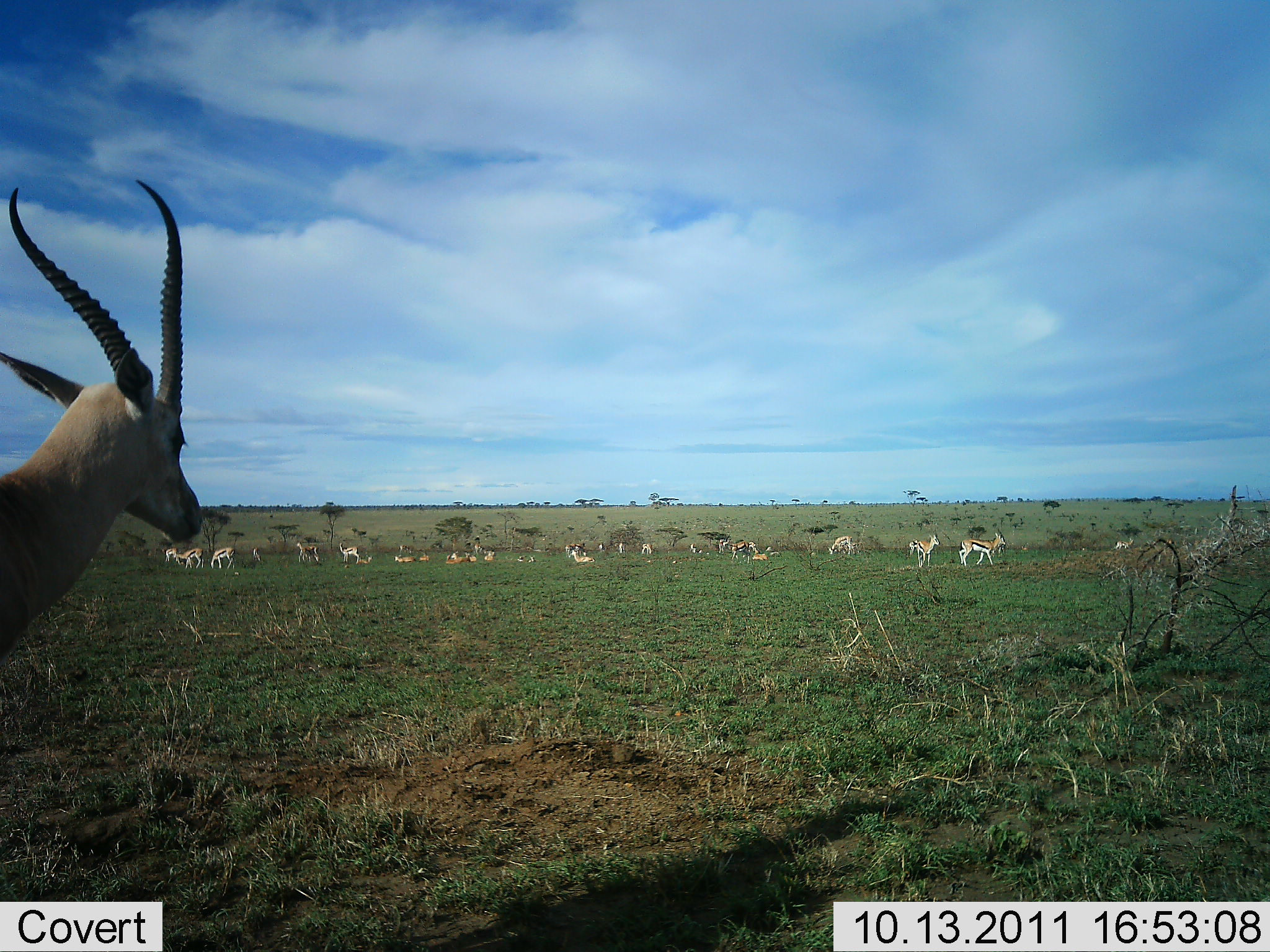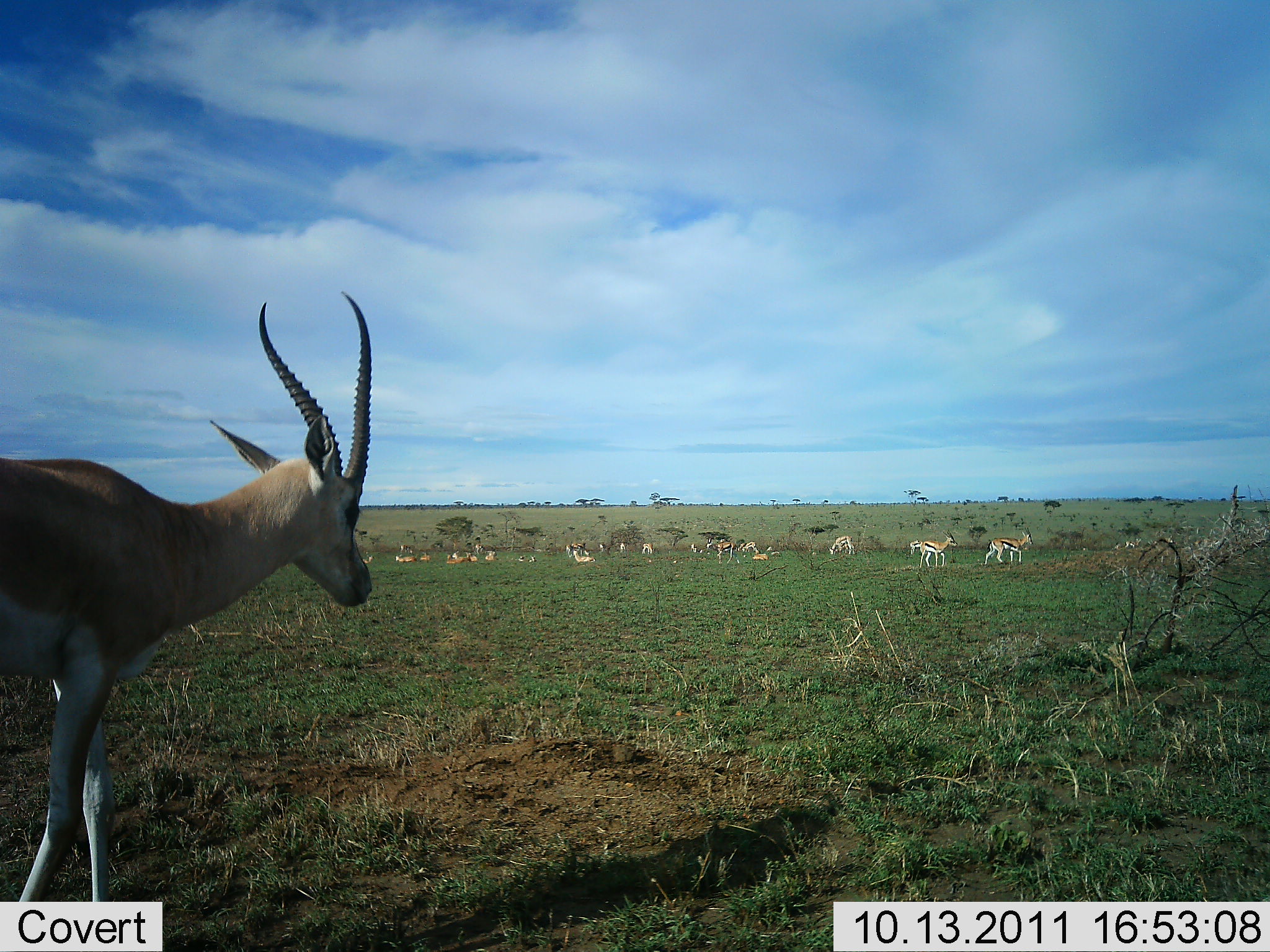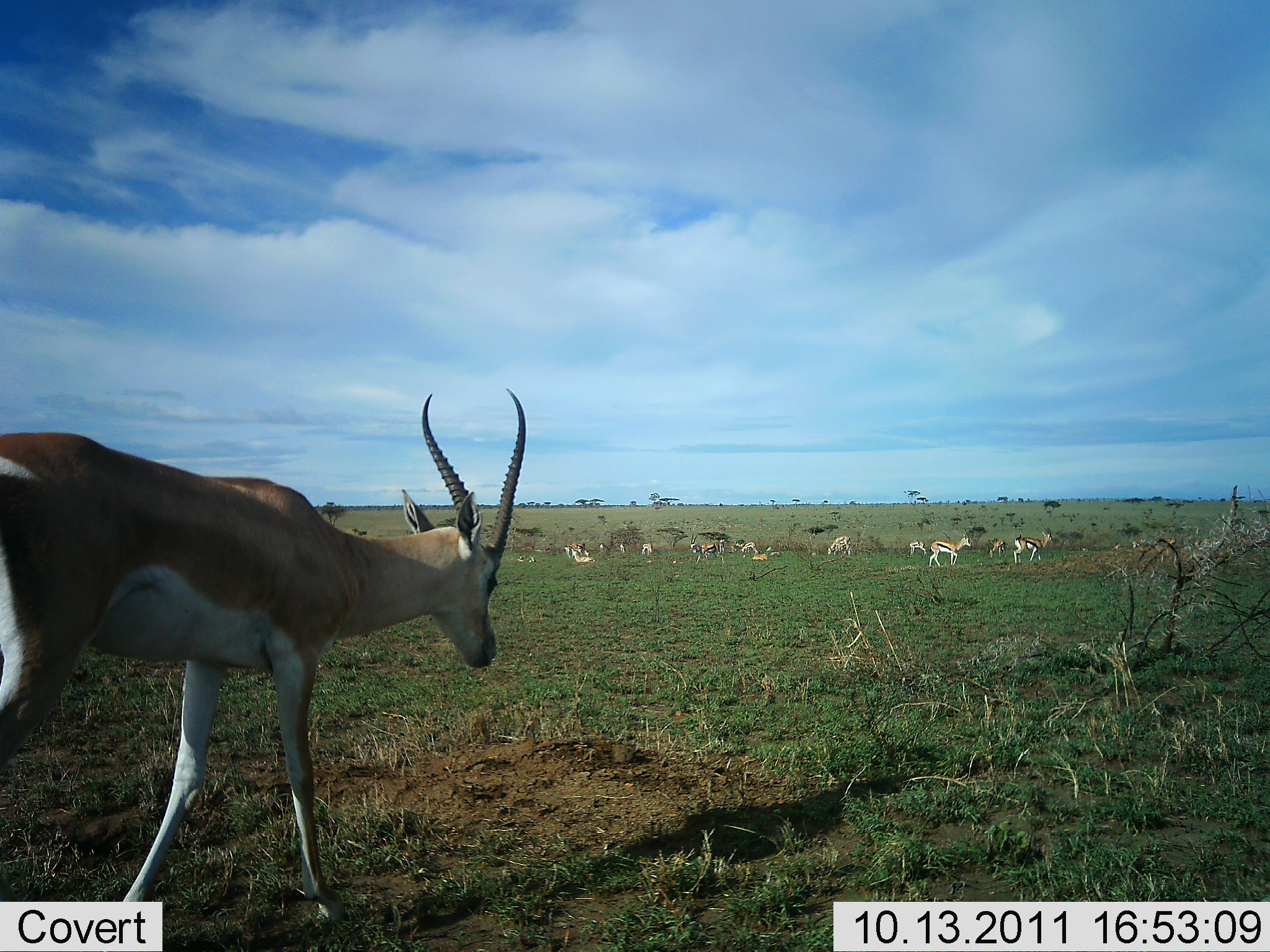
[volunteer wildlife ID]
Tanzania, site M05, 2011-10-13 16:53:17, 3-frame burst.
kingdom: Animalia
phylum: Chordata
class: Mammalia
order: Artiodactyla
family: Bovidae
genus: Eudorcas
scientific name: Eudorcas thomsonii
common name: thomson's gazelle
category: gazellethomsons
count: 11-50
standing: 88%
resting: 82%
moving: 71%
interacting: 12%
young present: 0%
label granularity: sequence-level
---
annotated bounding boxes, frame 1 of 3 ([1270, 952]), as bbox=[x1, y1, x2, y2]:
animal: bbox=[0, 179, 205, 694]; bbox=[959, 533, 1006, 567]; bbox=[917, 534, 940, 567]; bbox=[728, 541, 755, 563]; bbox=[176, 548, 204, 569]; bbox=[827, 535, 855, 555]; bbox=[210, 547, 235, 569]; bbox=[162, 548, 177, 563]; bbox=[910, 540, 918, 555]; bbox=[177, 558, 186, 564]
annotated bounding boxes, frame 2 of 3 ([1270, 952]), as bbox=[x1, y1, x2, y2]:
animal: bbox=[0, 290, 380, 902]; bbox=[984, 527, 1033, 566]; bbox=[920, 530, 958, 568]; bbox=[826, 535, 855, 554]; bbox=[910, 538, 923, 555]; bbox=[395, 555, 415, 562]; bbox=[362, 556, 375, 565]; bbox=[420, 553, 431, 563]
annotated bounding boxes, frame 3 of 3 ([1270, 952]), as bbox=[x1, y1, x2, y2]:
animal: bbox=[0, 384, 529, 936]; bbox=[928, 535, 972, 568]; bbox=[1013, 532, 1054, 565]; bbox=[690, 534, 724, 564]; bbox=[827, 536, 851, 555]; bbox=[832, 538, 851, 556]; bbox=[529, 556, 537, 563]; bbox=[517, 556, 525, 562]